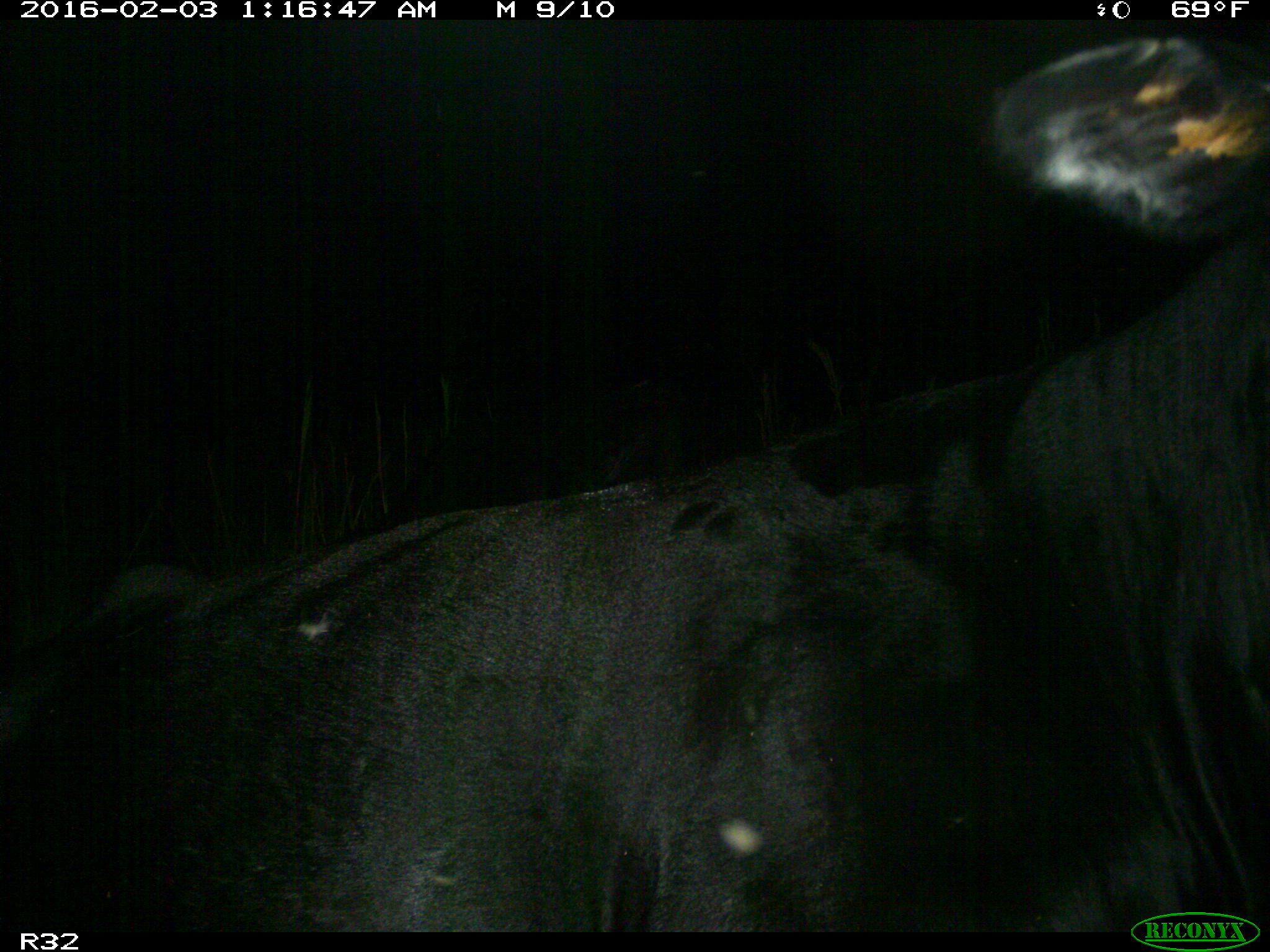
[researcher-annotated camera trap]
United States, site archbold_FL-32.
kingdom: Animalia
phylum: Chordata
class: Mammalia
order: Artiodactyla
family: Bovidae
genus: Bos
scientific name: Bos taurus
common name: domestic cow